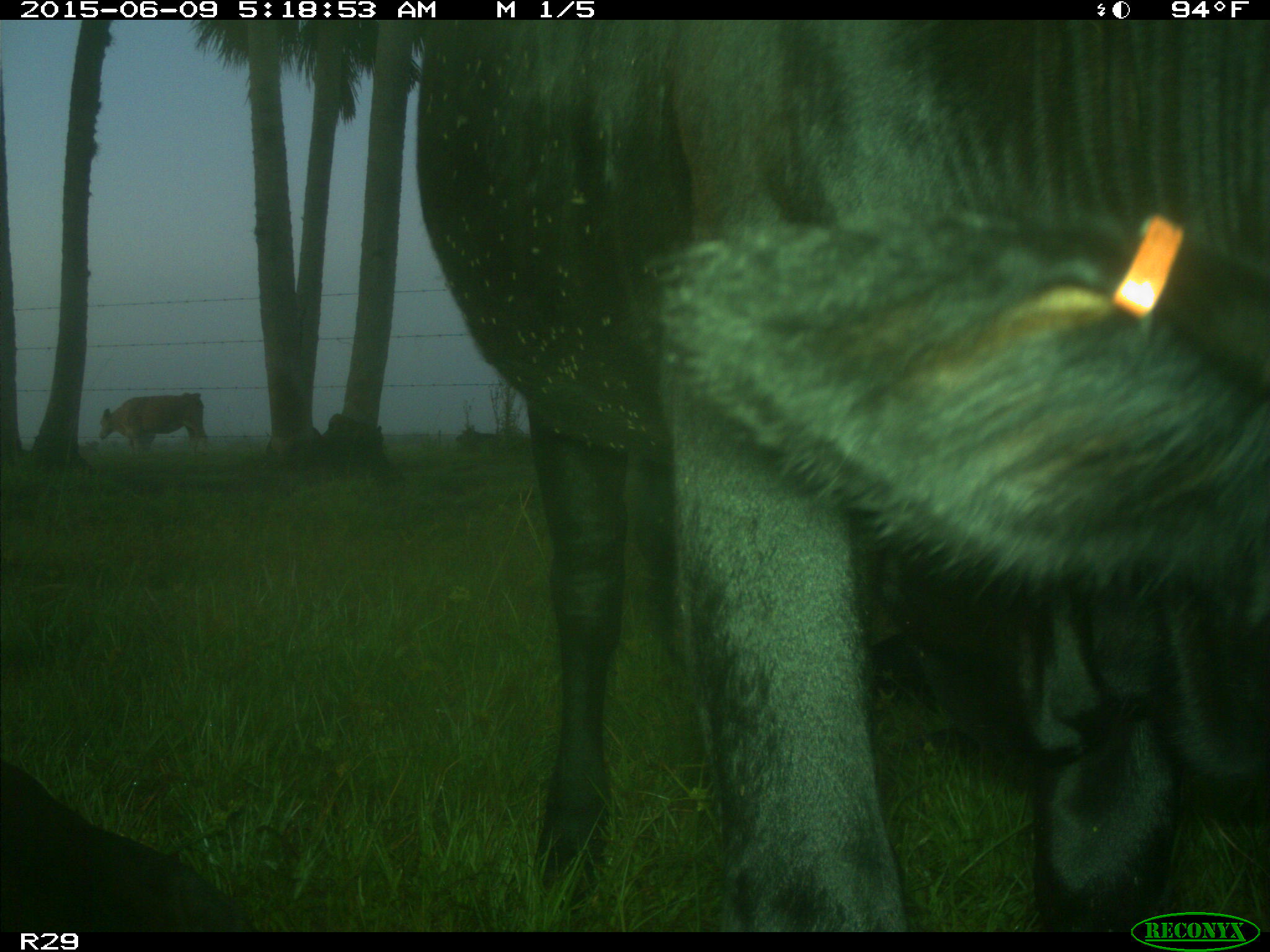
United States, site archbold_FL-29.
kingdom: Animalia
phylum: Chordata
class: Mammalia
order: Artiodactyla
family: Bovidae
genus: Bos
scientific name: Bos taurus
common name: domestic cow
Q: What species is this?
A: Bos taurus (domestic cow).